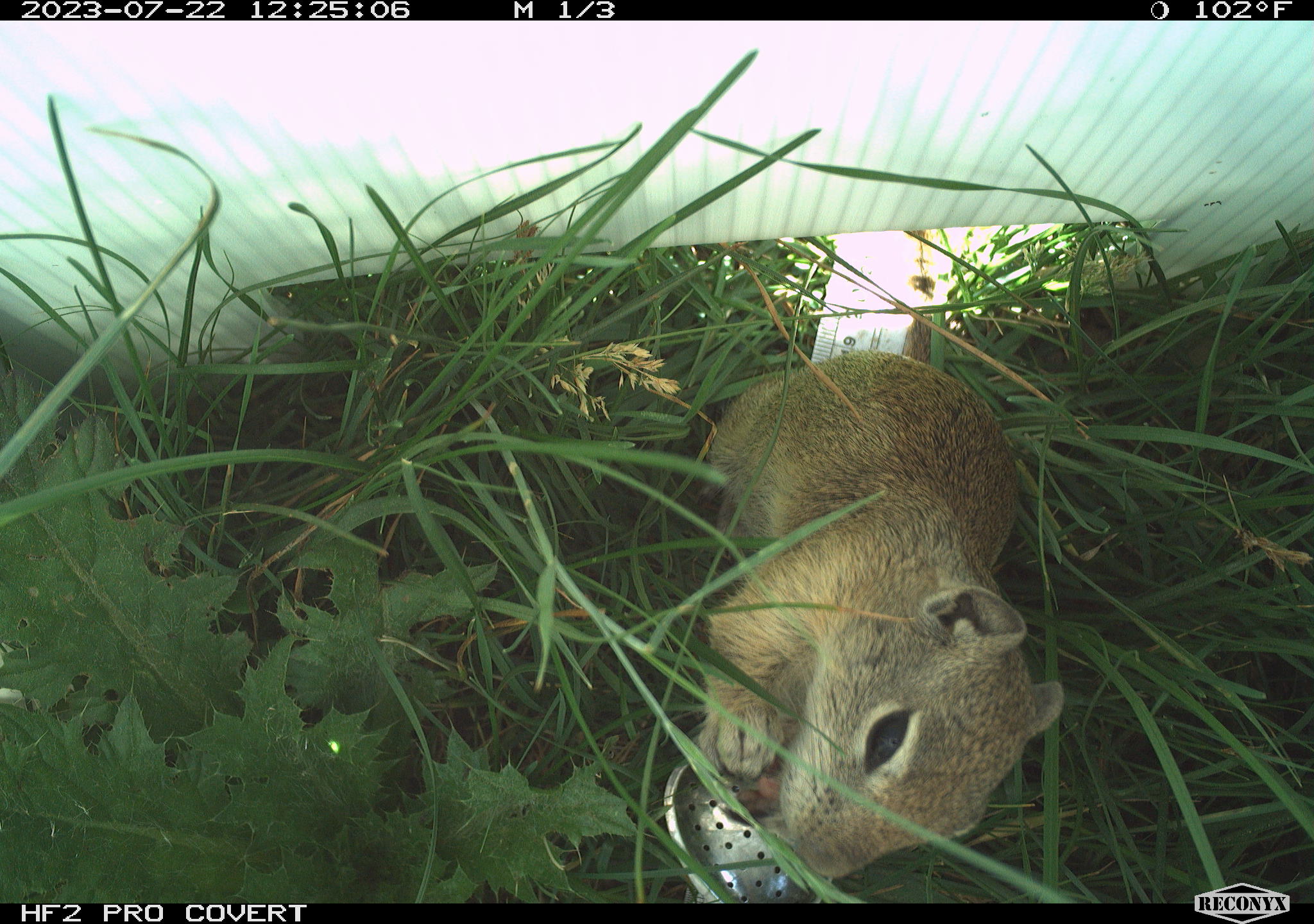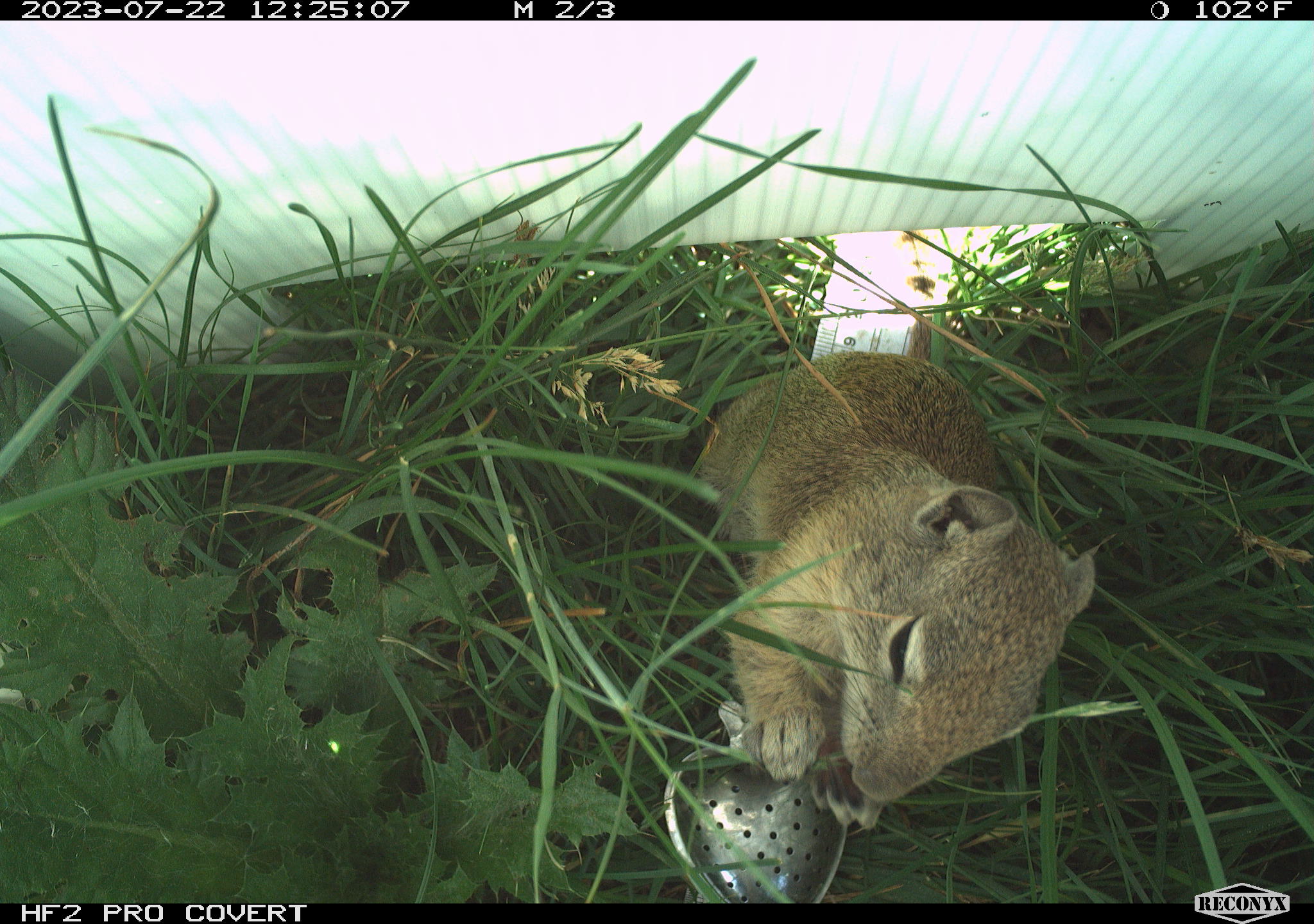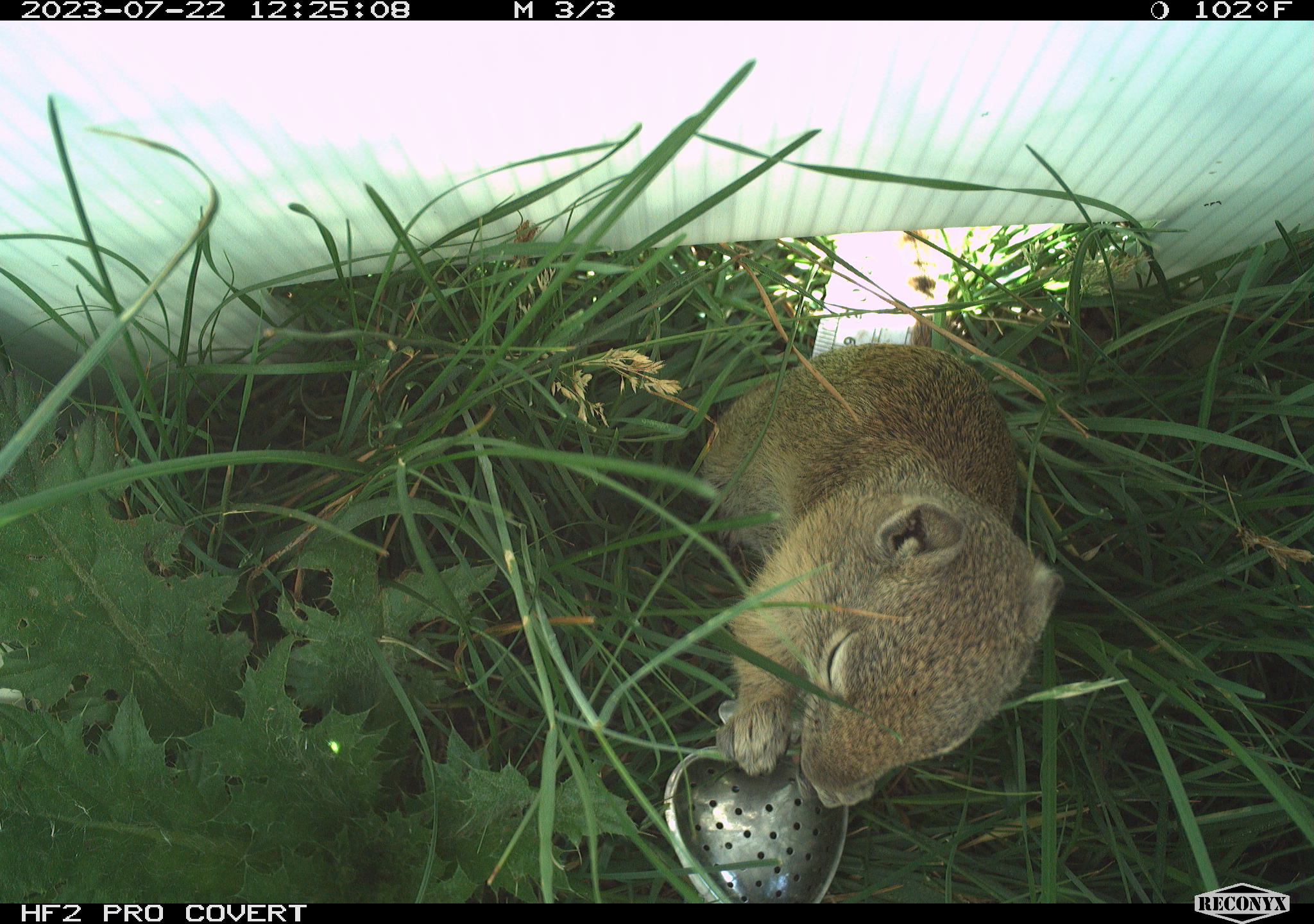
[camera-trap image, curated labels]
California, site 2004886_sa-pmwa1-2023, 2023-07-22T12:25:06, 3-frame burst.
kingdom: Animalia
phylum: Chordata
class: Mammalia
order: Rodentia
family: Sciuridae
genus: Urocitellus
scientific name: Urocitellus beldingi beldingi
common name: belding's ground squirrel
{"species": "belding's ground squirrel (Urocitellus beldingi beldingi)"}